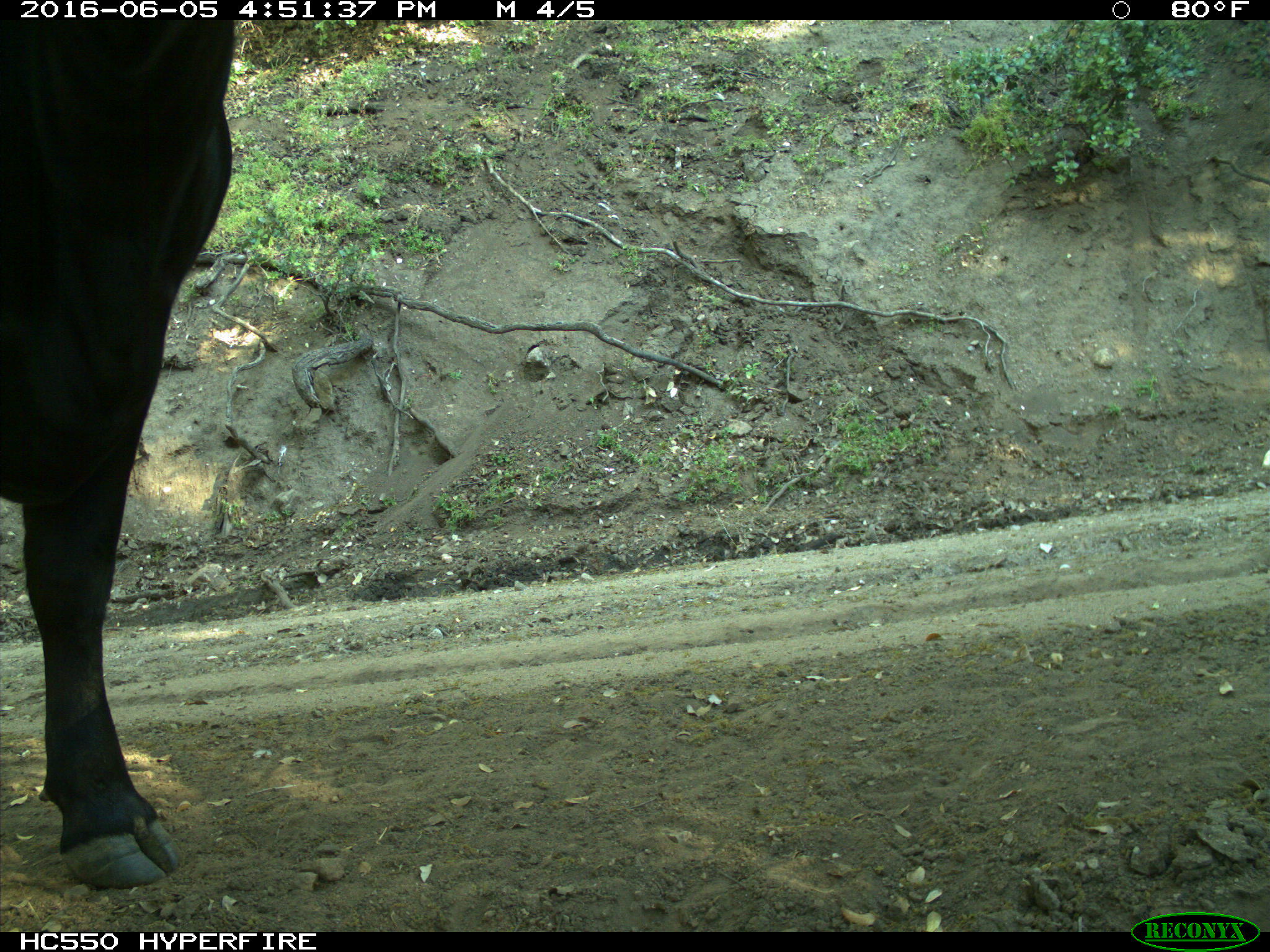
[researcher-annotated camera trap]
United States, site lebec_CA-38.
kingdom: Animalia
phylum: Chordata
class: Mammalia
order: Artiodactyla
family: Bovidae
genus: Bos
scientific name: Bos taurus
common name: domestic cow